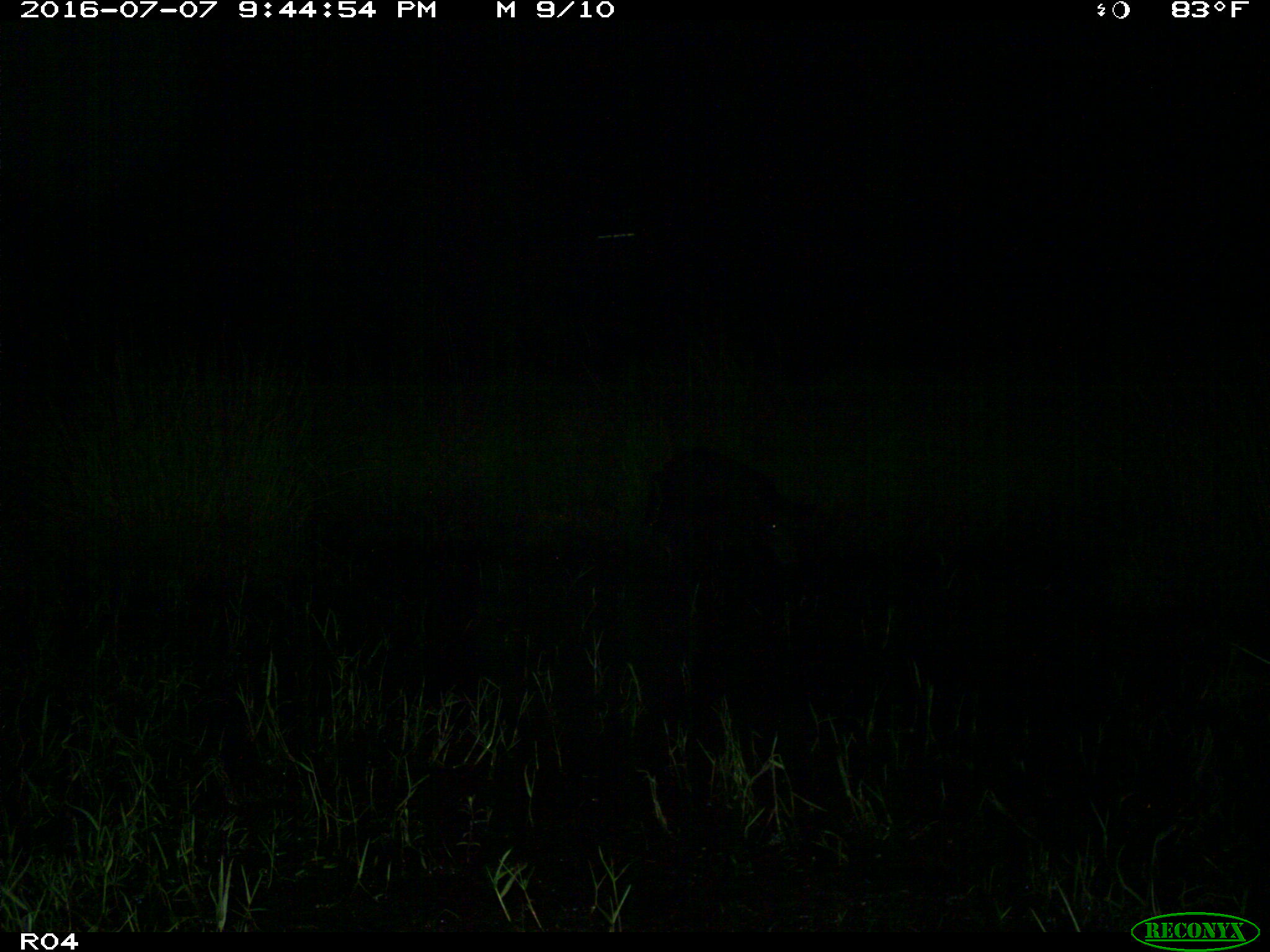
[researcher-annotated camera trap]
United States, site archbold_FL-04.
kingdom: Animalia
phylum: Chordata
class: Mammalia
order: Artiodactyla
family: Bovidae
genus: Bos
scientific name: Bos taurus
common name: domestic cow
Bos taurus (domestic cow).